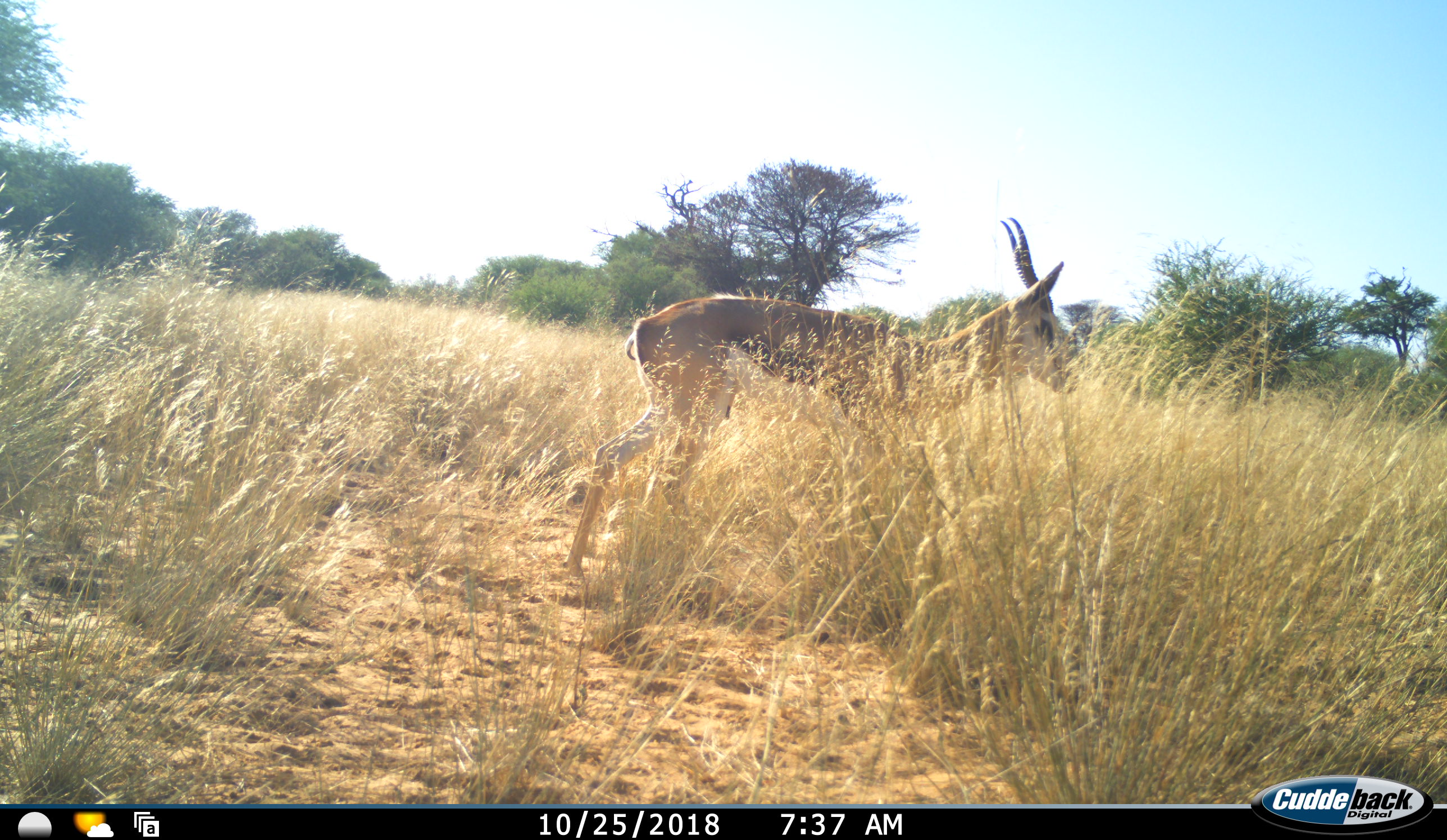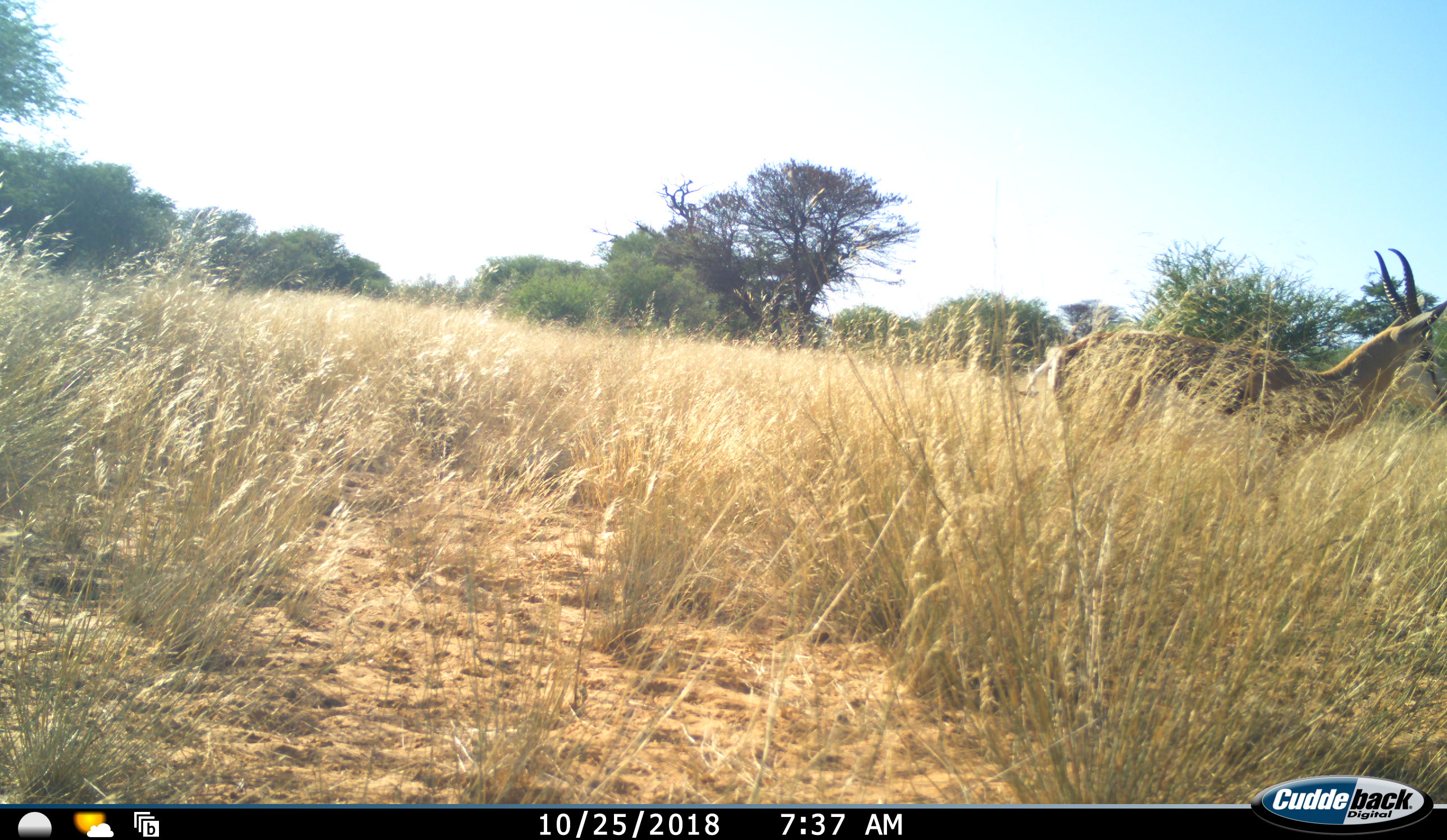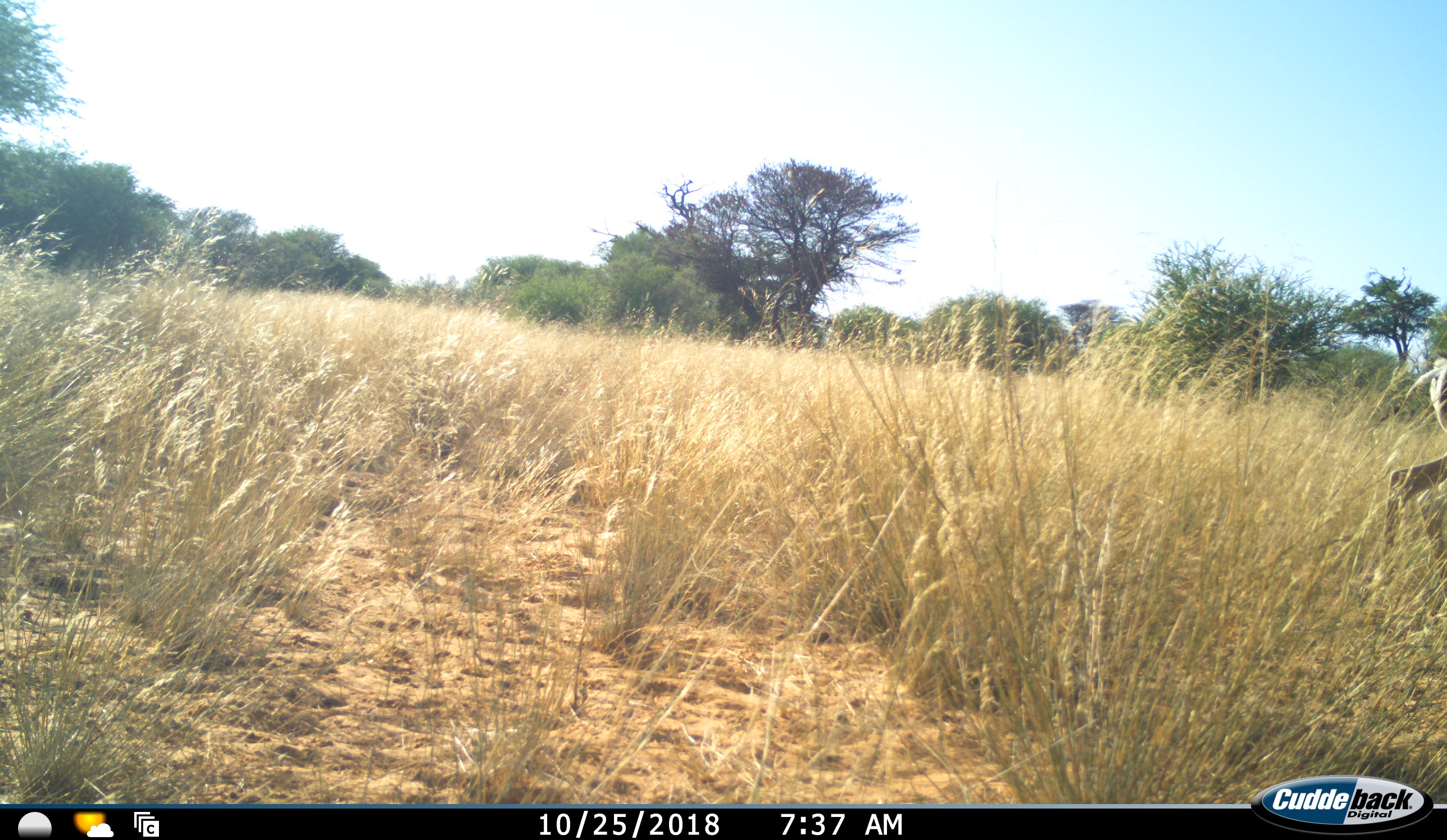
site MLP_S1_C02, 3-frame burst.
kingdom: Animalia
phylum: Chordata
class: Mammalia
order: Artiodactyla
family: Bovidae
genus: Antidorcas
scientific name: Antidorcas marsupialis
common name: springbok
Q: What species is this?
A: Springbok (Antidorcas marsupialis).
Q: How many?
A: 1.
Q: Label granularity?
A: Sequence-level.